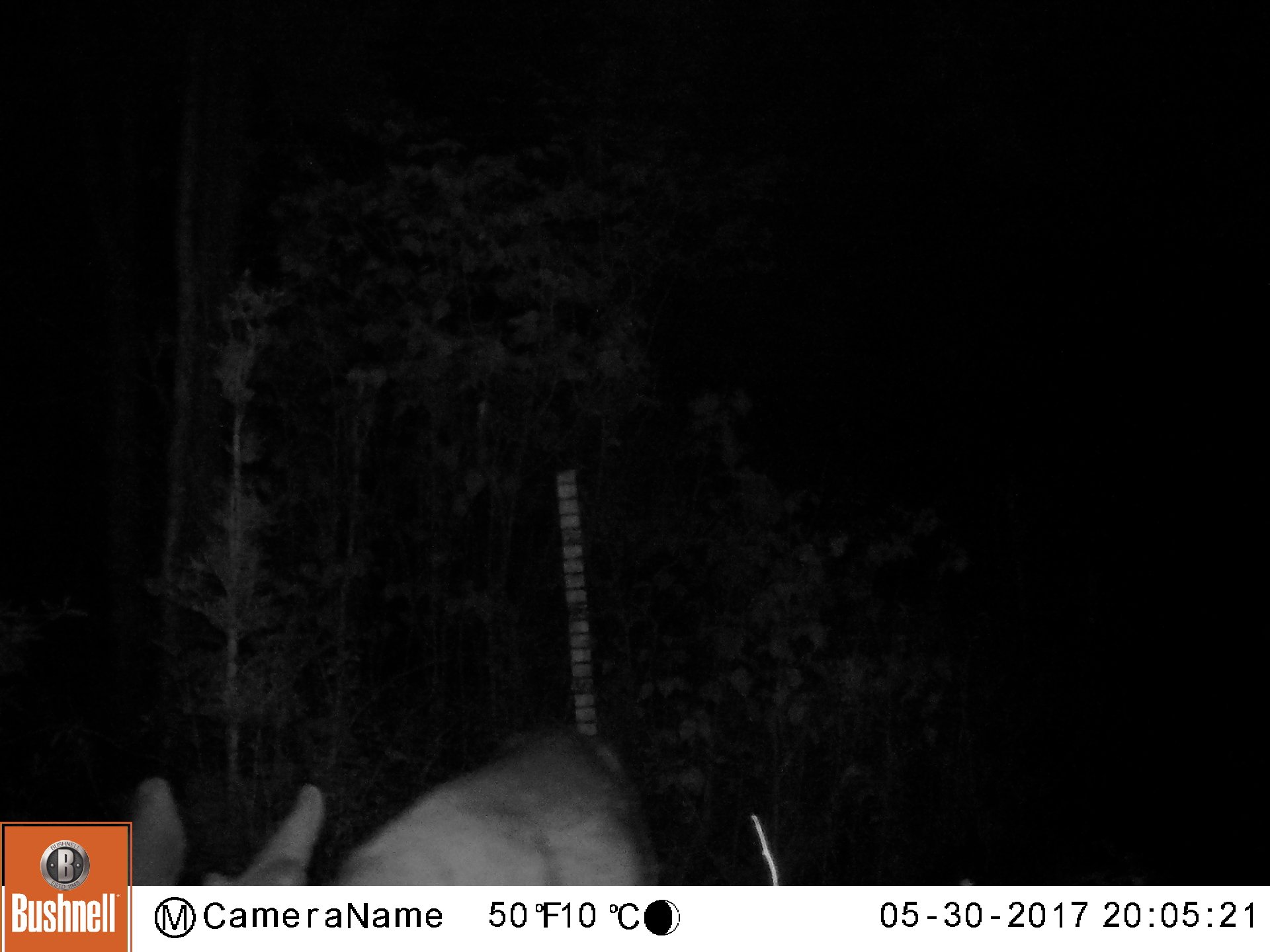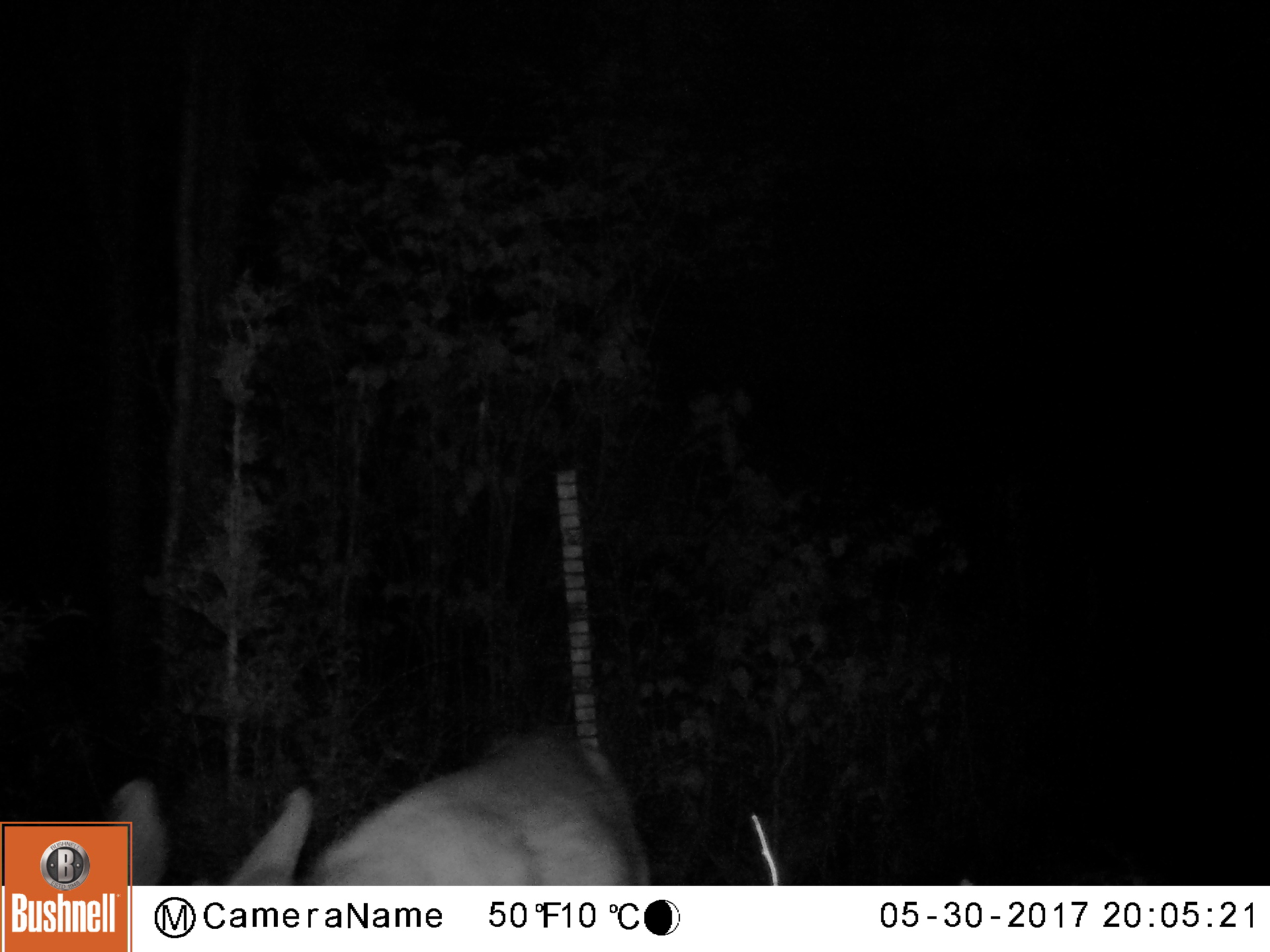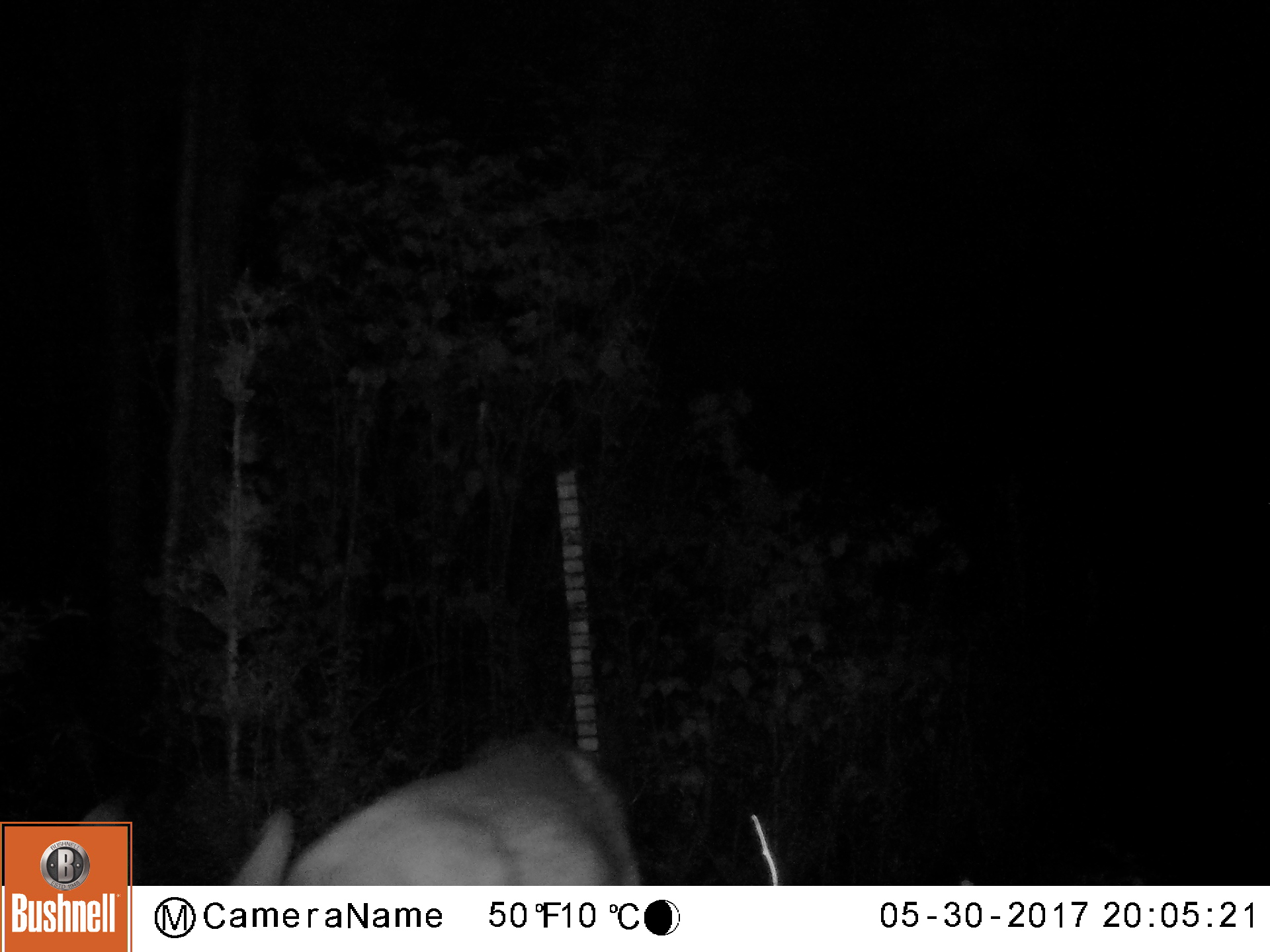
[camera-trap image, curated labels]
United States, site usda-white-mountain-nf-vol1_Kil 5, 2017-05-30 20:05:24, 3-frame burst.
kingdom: Animalia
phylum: Chordata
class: Mammalia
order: Artiodactyla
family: Cervidae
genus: Odocoileus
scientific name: Odocoileus virginianus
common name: white-tailed deer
White-tailed deer (Odocoileus virginianus).